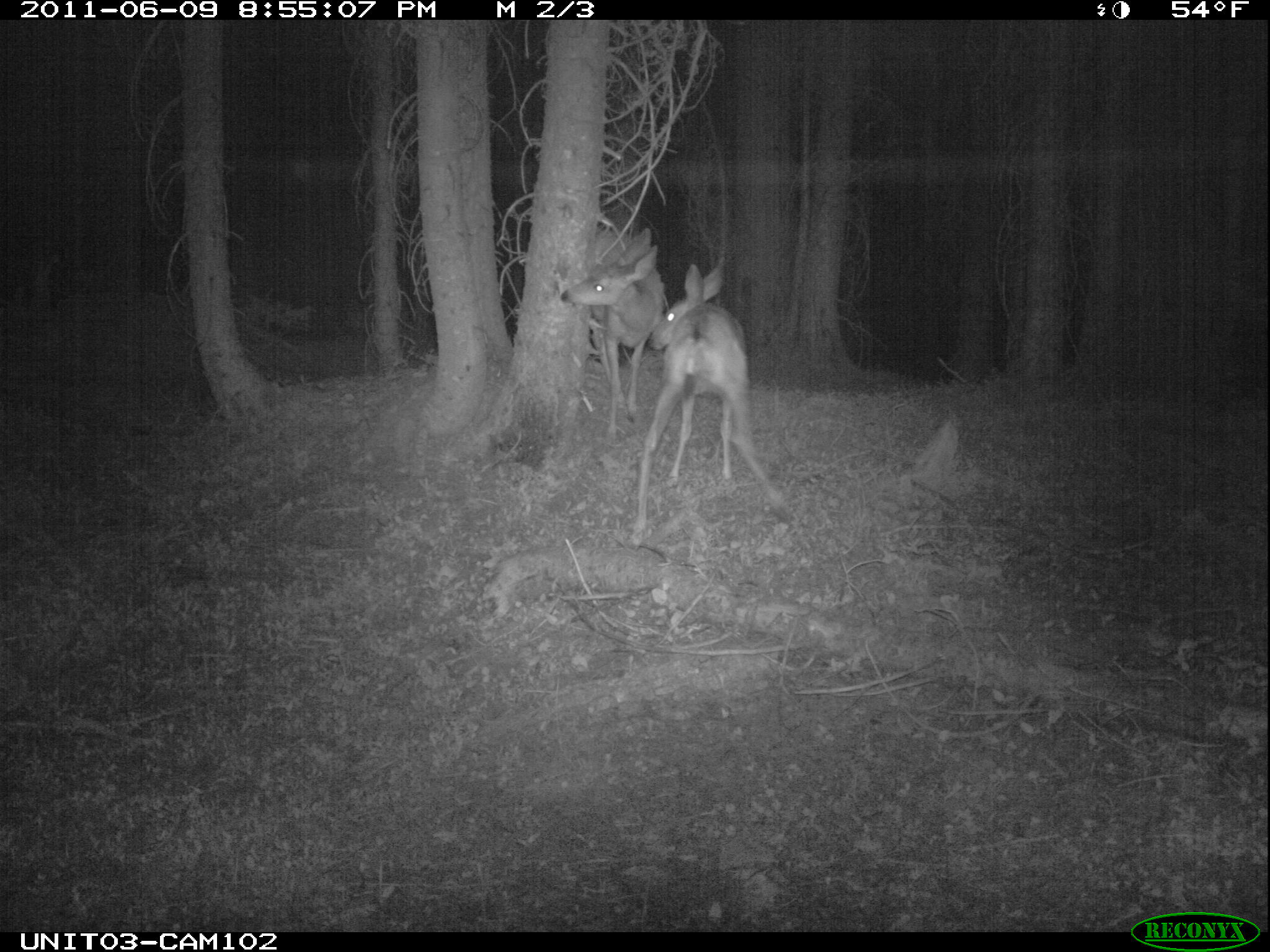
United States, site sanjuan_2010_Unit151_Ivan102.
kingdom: Animalia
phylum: Chordata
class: Mammalia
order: Artiodactyla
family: Cervidae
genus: Odocoileus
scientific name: Odocoileus hemionus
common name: mule deer